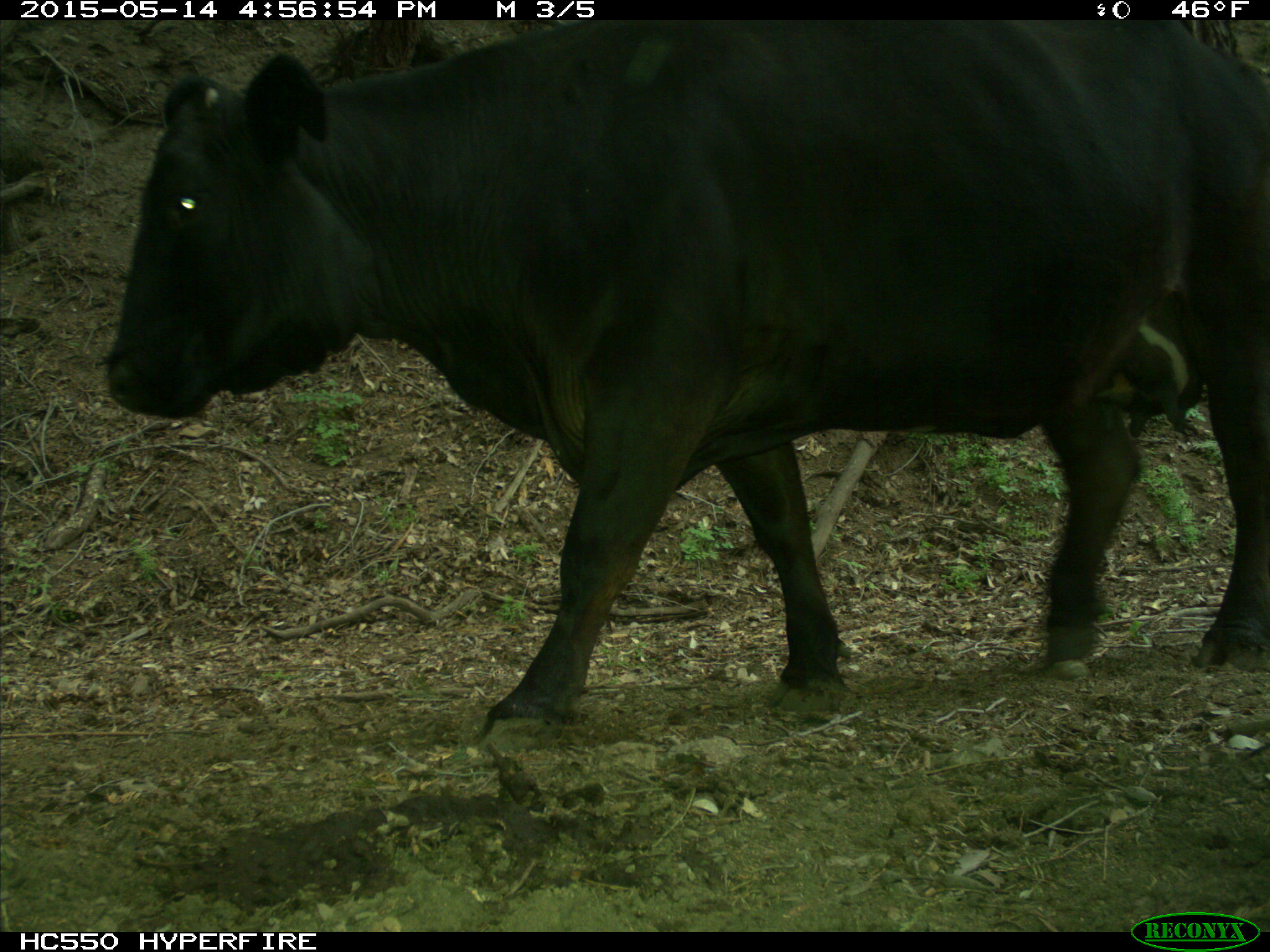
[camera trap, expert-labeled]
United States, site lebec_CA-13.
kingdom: Animalia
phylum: Chordata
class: Mammalia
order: Artiodactyla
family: Bovidae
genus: Bos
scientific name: Bos taurus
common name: domestic cow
Bos taurus (domestic cow).